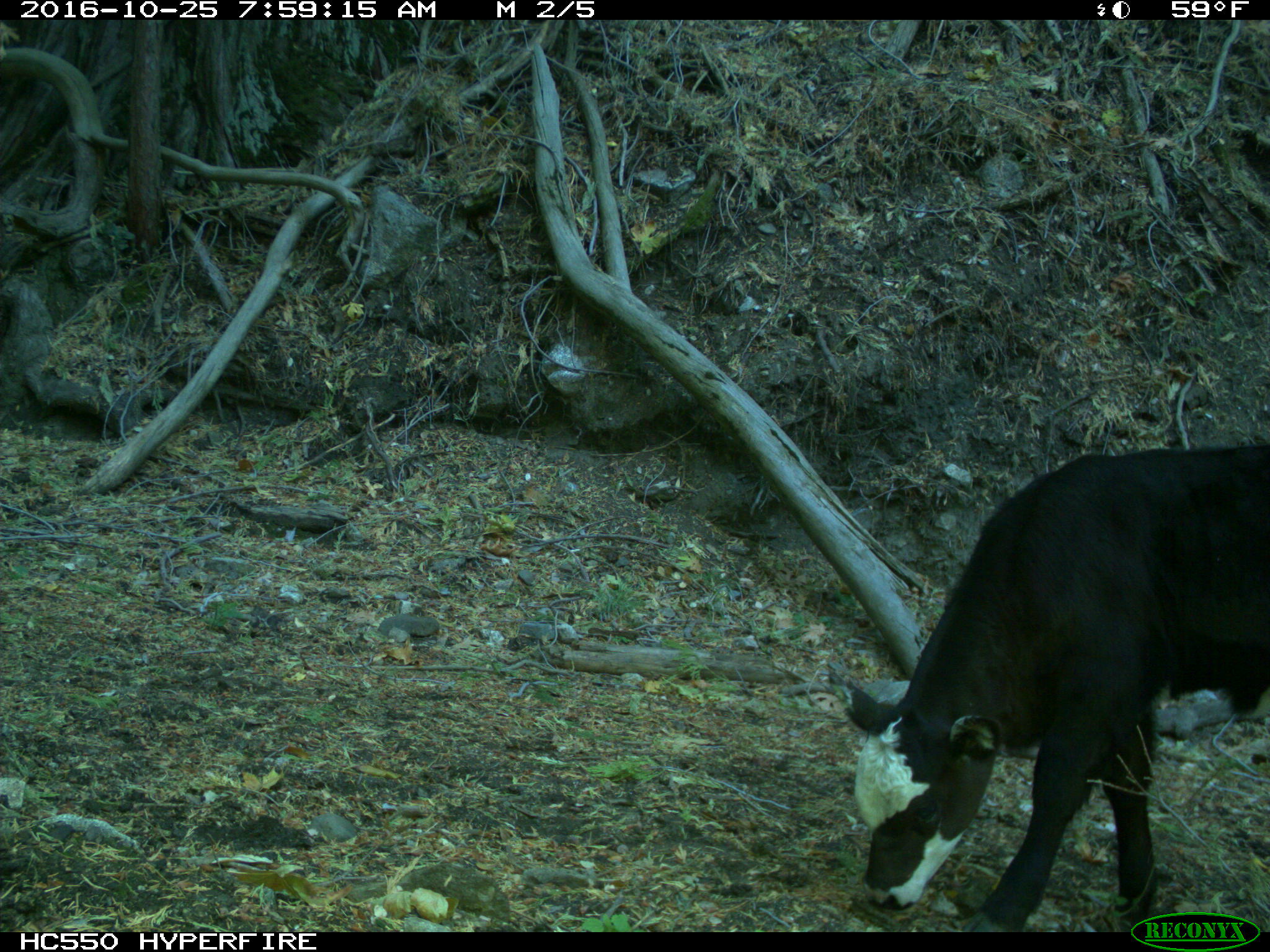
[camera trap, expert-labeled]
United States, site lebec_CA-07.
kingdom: Animalia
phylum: Chordata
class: Mammalia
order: Artiodactyla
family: Bovidae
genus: Bos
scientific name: Bos taurus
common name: domestic cow